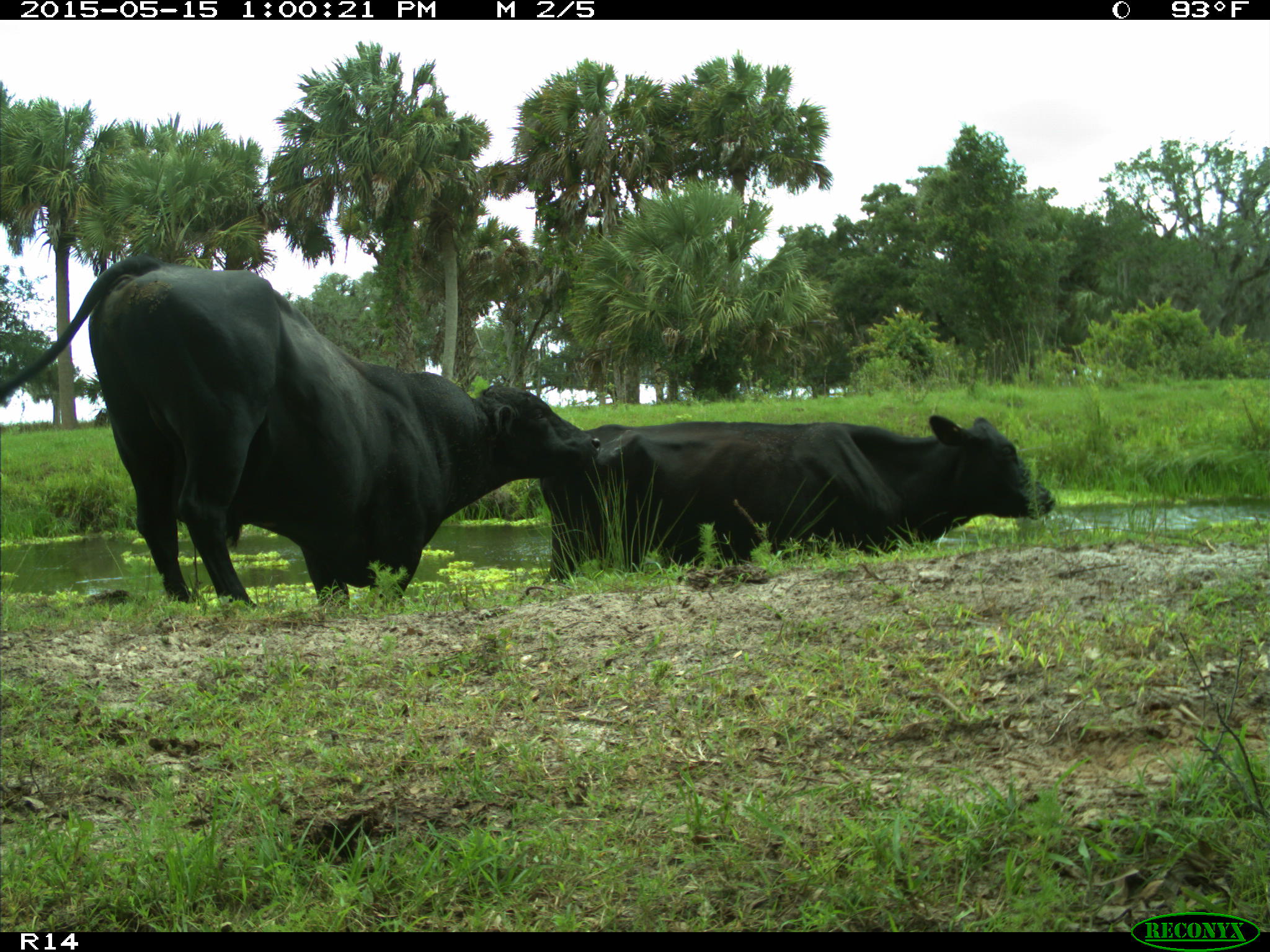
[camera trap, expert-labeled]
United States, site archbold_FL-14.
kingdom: Animalia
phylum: Chordata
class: Mammalia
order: Artiodactyla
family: Bovidae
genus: Bos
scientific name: Bos taurus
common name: domestic cow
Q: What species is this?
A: Bos taurus (domestic cow).